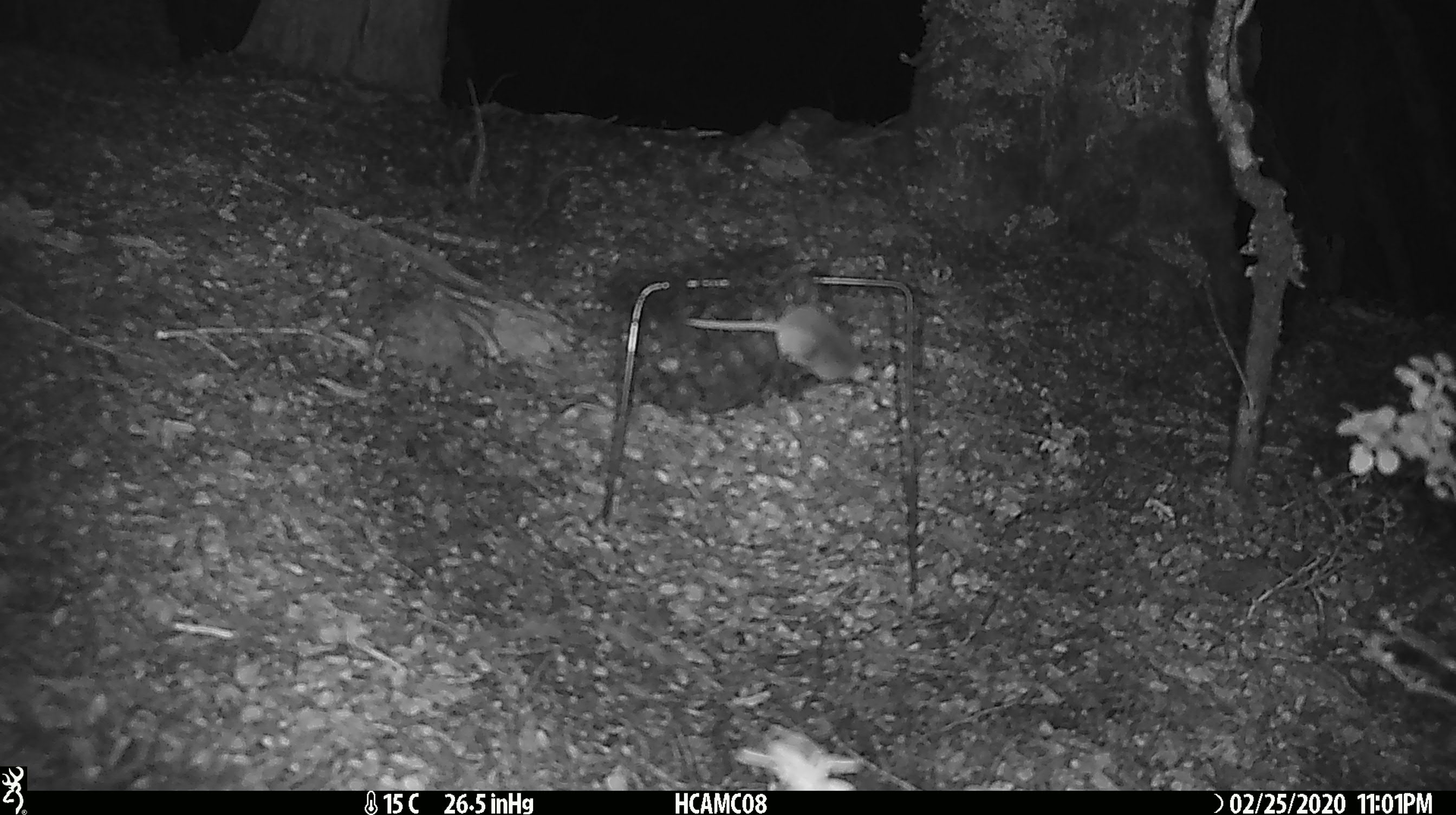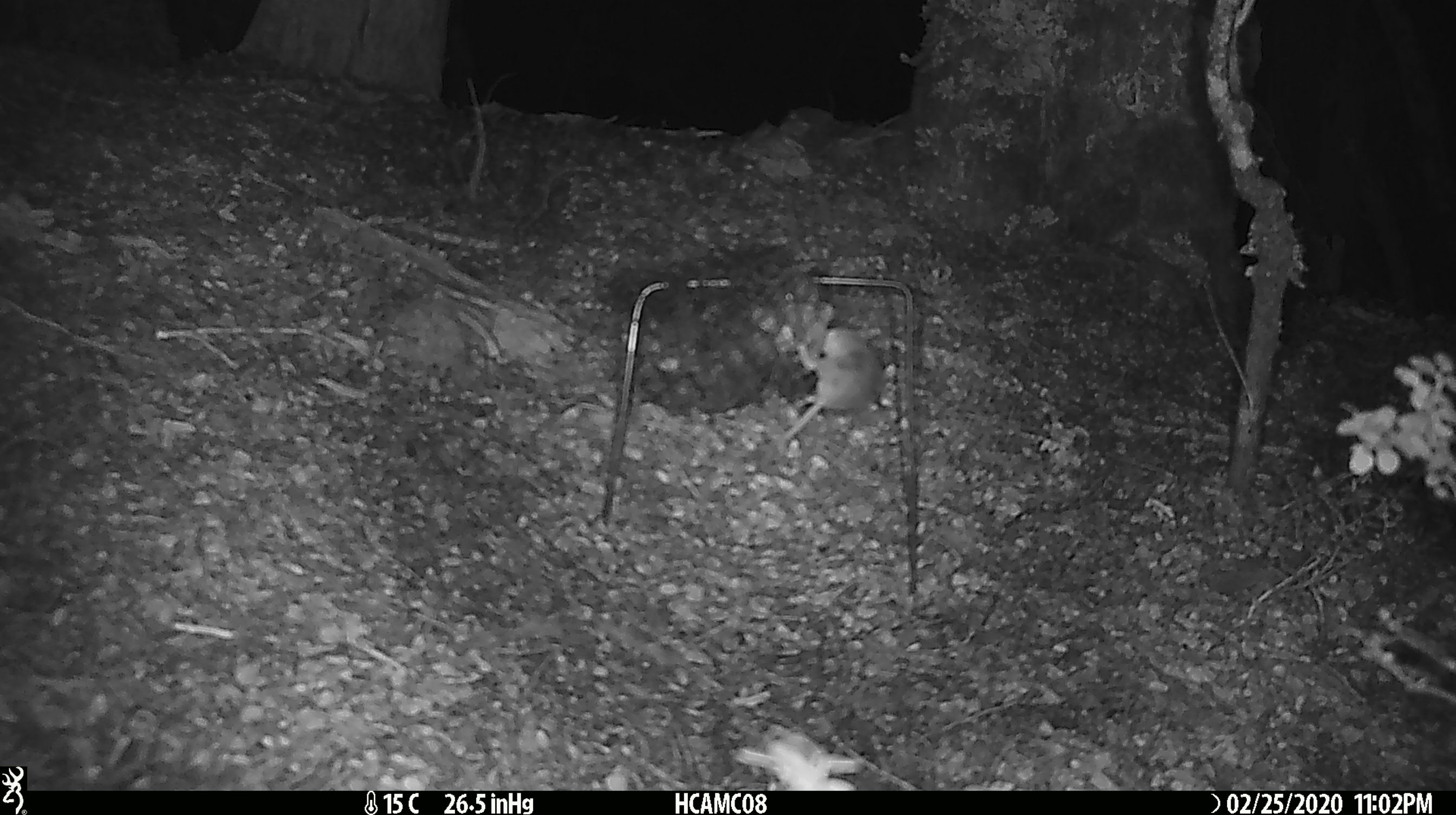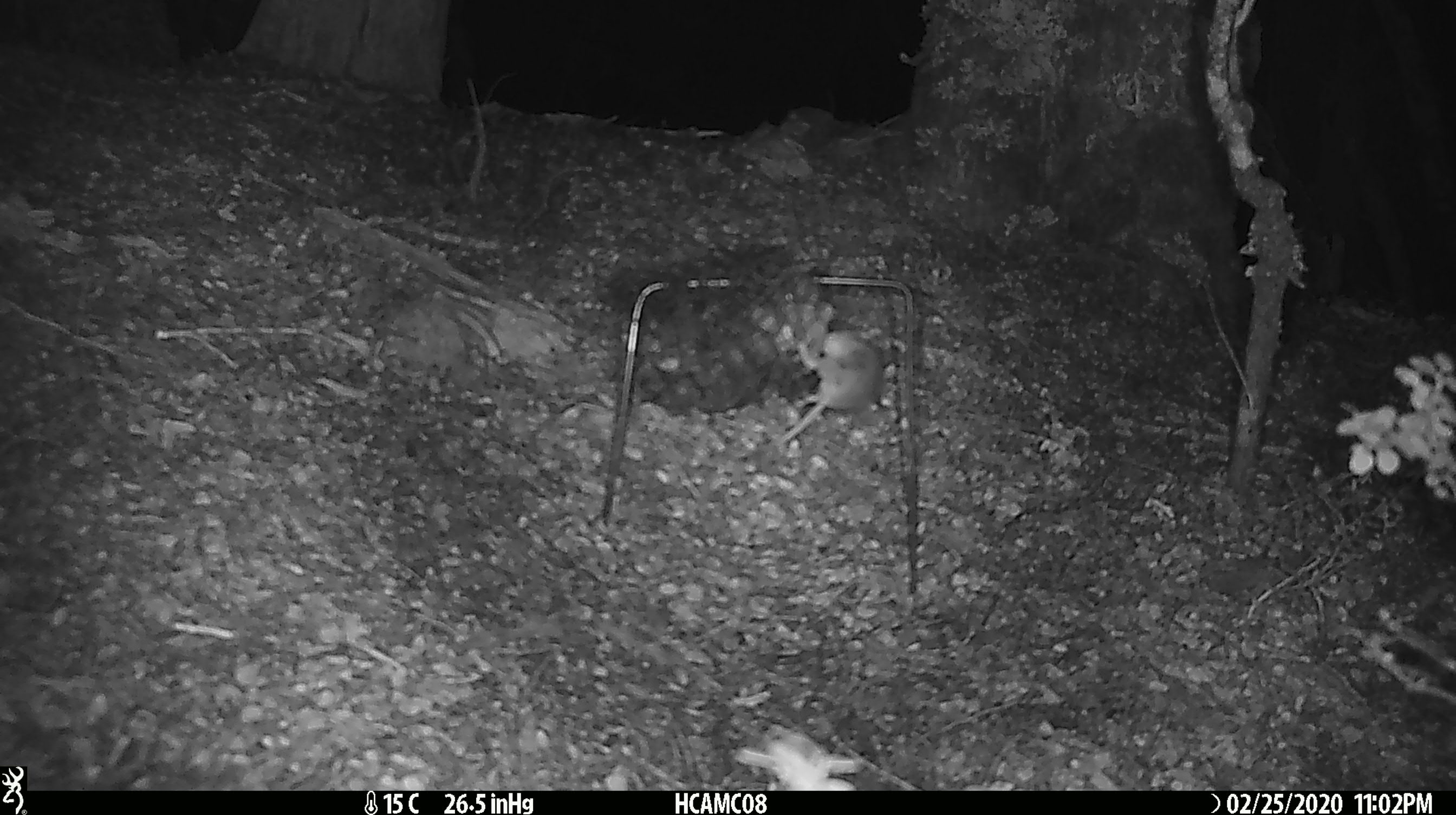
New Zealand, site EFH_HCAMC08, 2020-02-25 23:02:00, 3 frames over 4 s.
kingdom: Animalia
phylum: Chordata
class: Mammalia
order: Rodentia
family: Muridae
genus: Mus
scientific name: Mus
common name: mouse